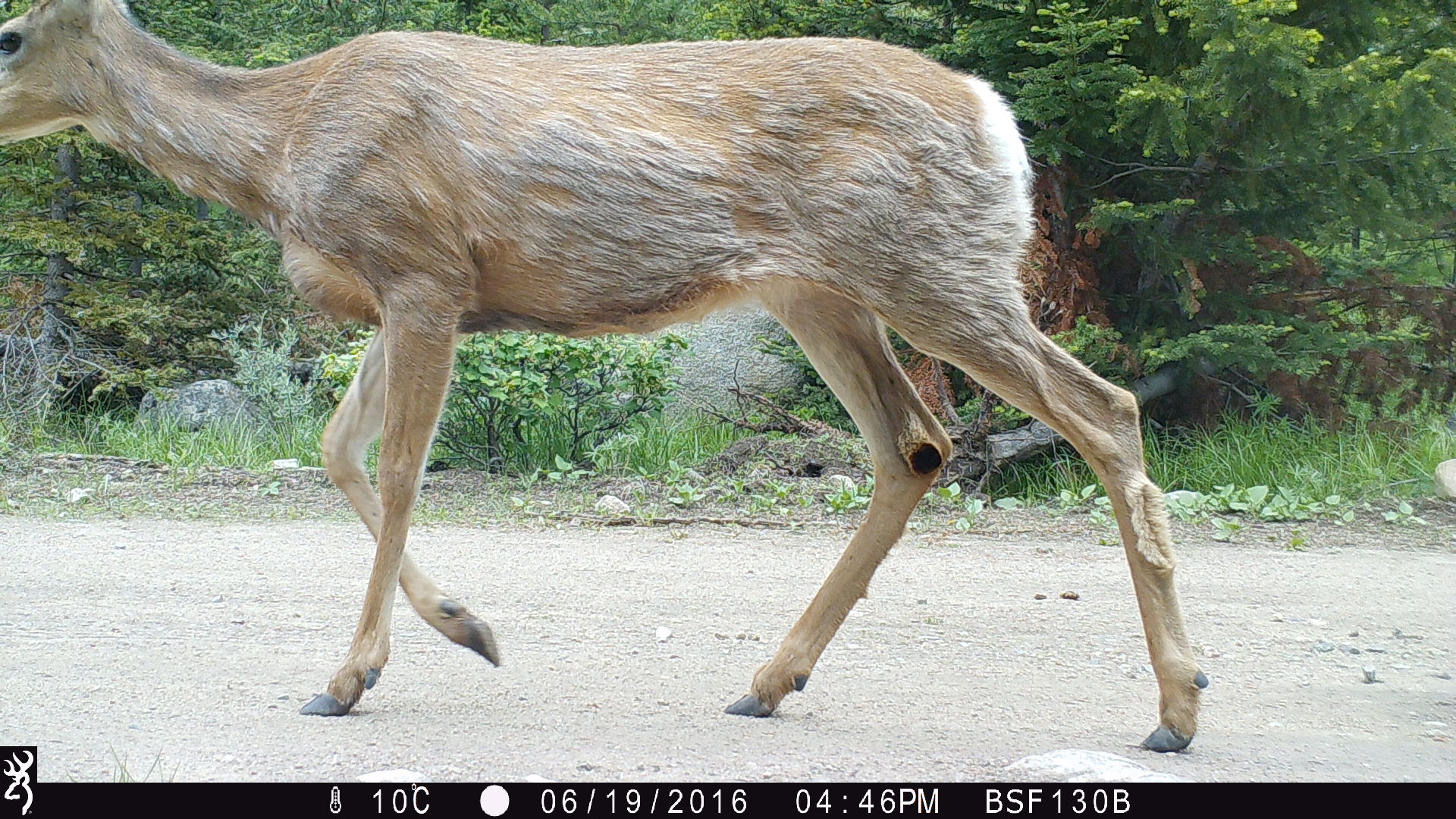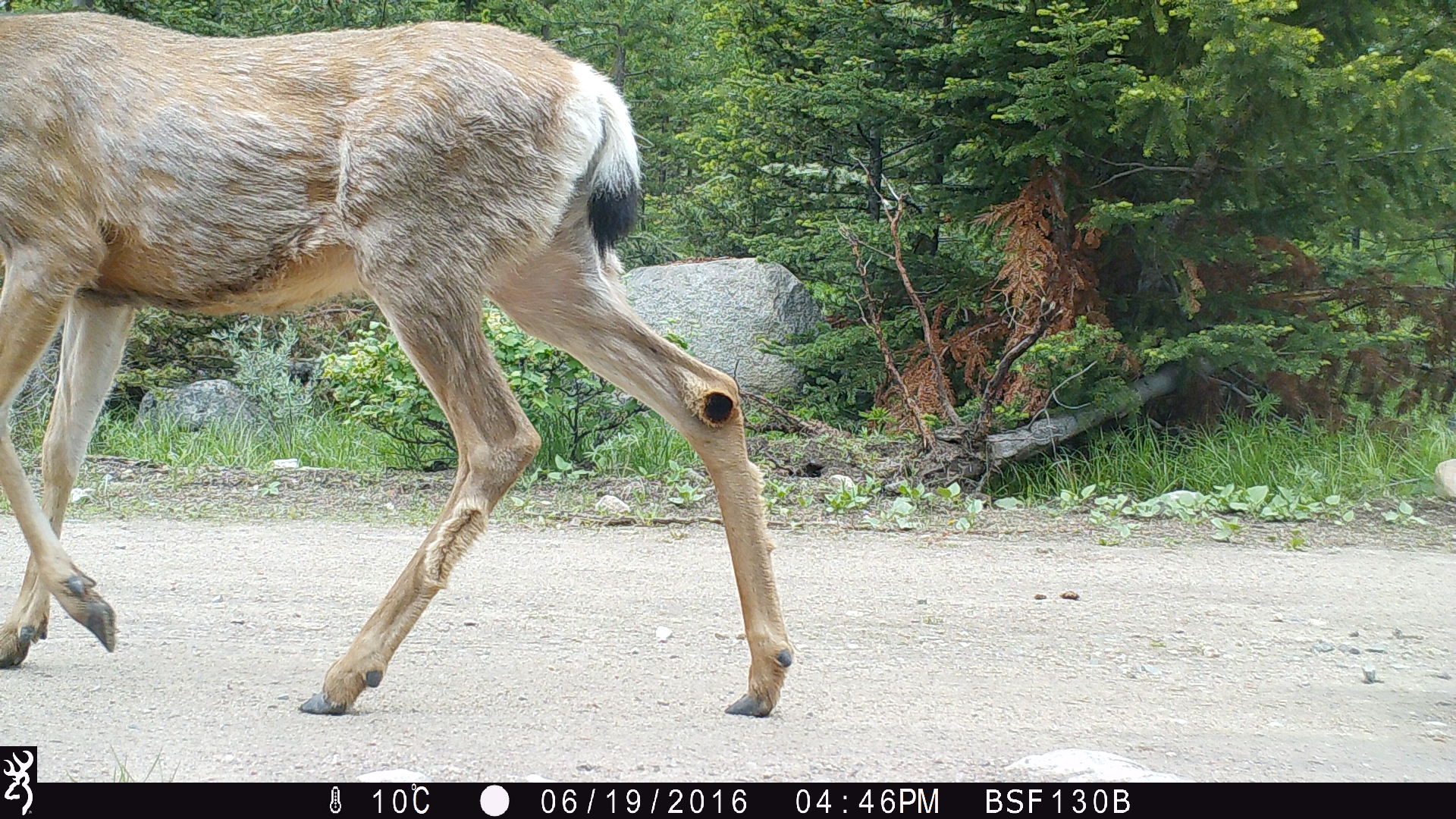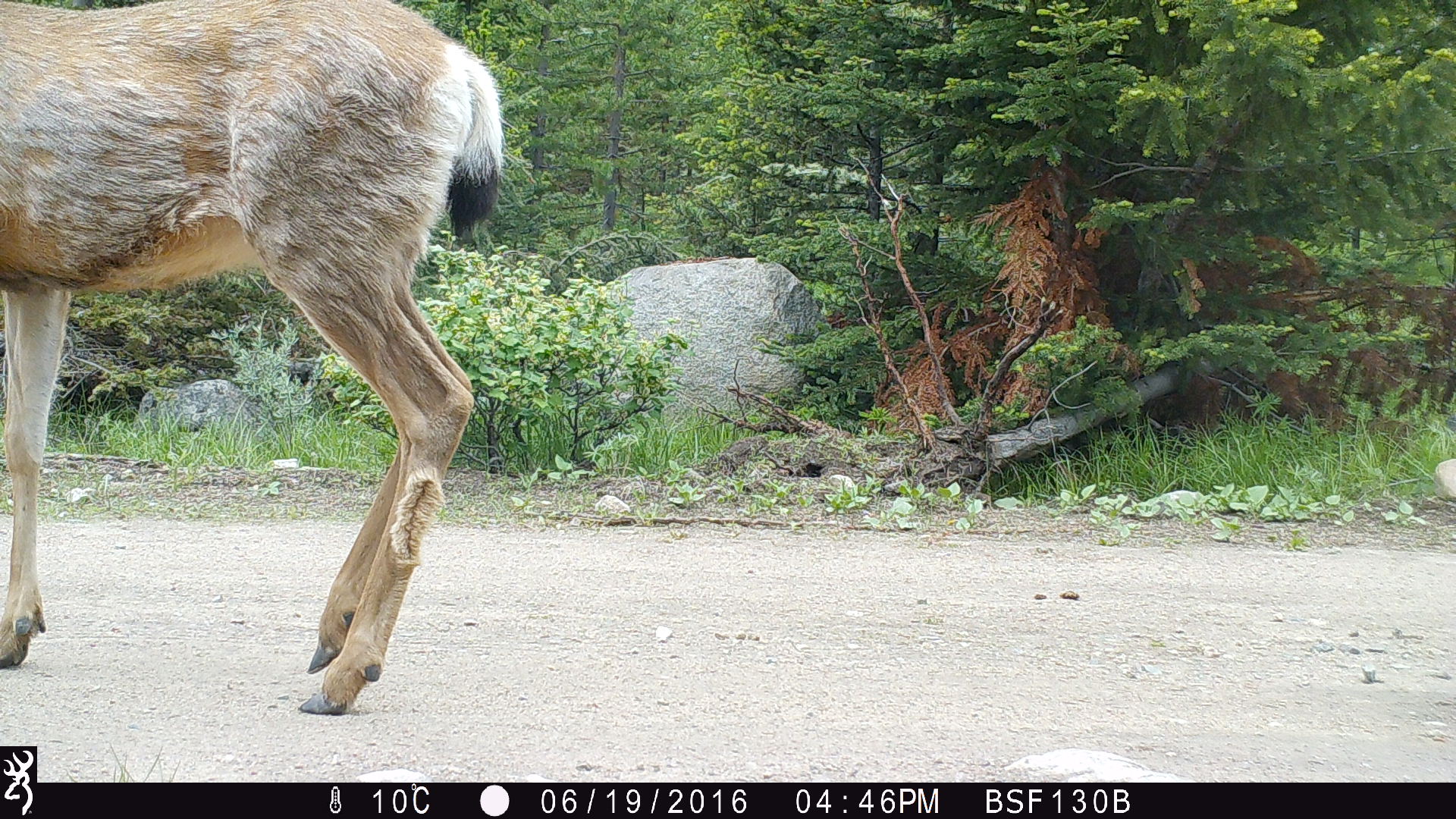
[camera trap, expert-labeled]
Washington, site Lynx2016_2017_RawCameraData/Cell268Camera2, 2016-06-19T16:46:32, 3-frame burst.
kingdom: Animalia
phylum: Chordata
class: Mammalia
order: Artiodactyla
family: Cervidae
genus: Odocoileus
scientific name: Odocoileus hemionus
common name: mule deer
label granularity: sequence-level